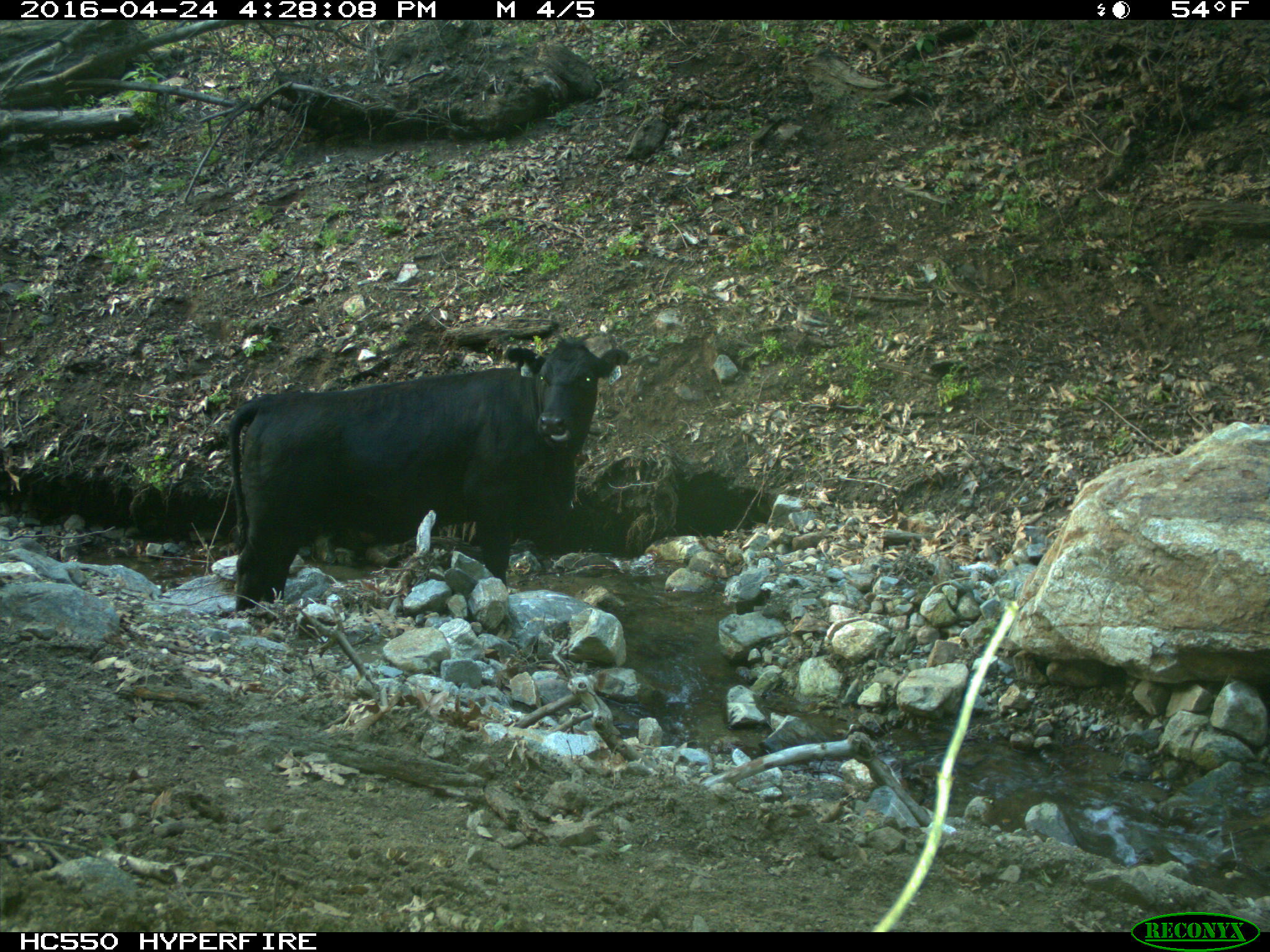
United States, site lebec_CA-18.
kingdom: Animalia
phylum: Chordata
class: Mammalia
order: Artiodactyla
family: Bovidae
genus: Bos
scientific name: Bos taurus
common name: domestic cow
Bos taurus (domestic cow).